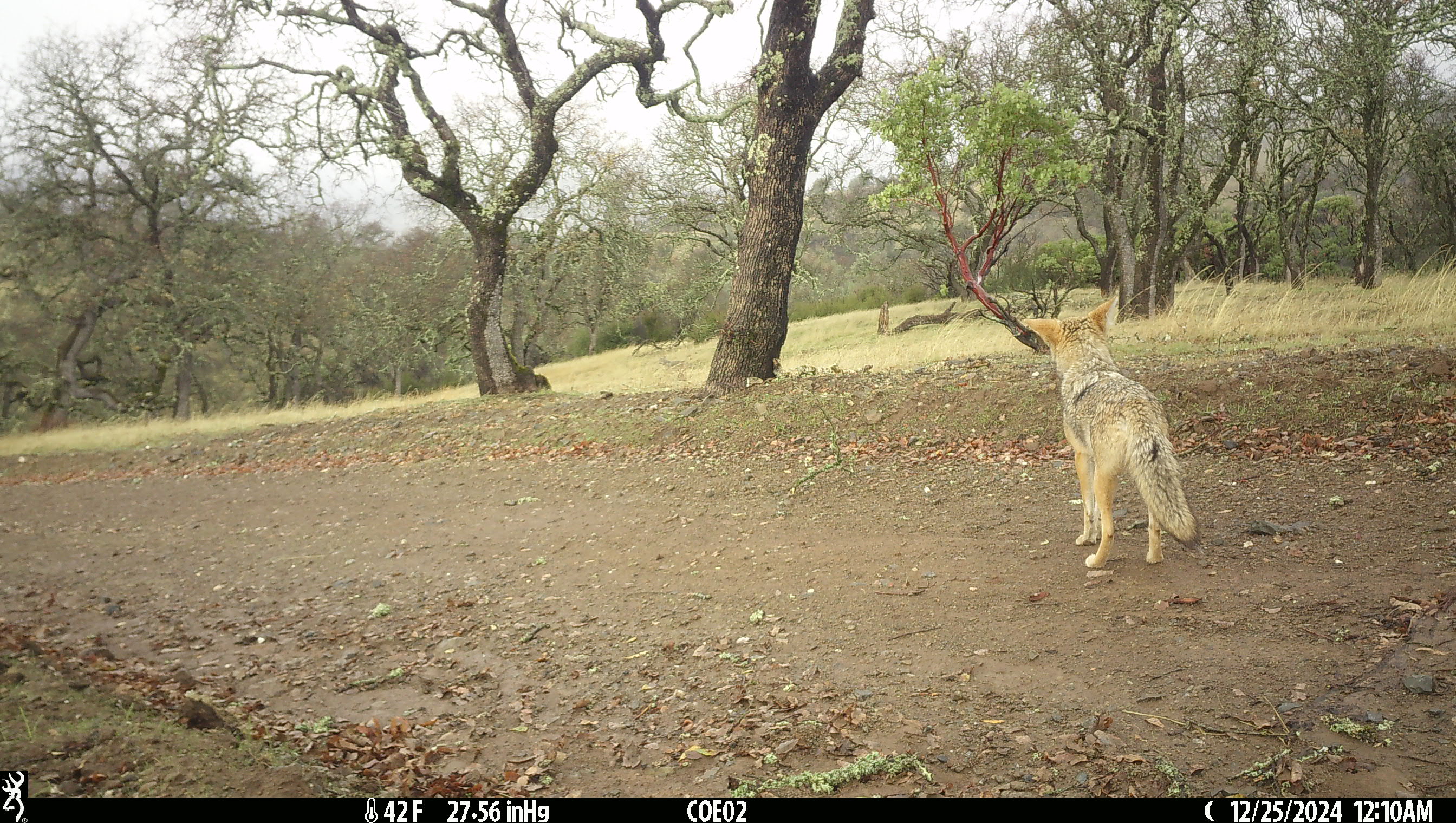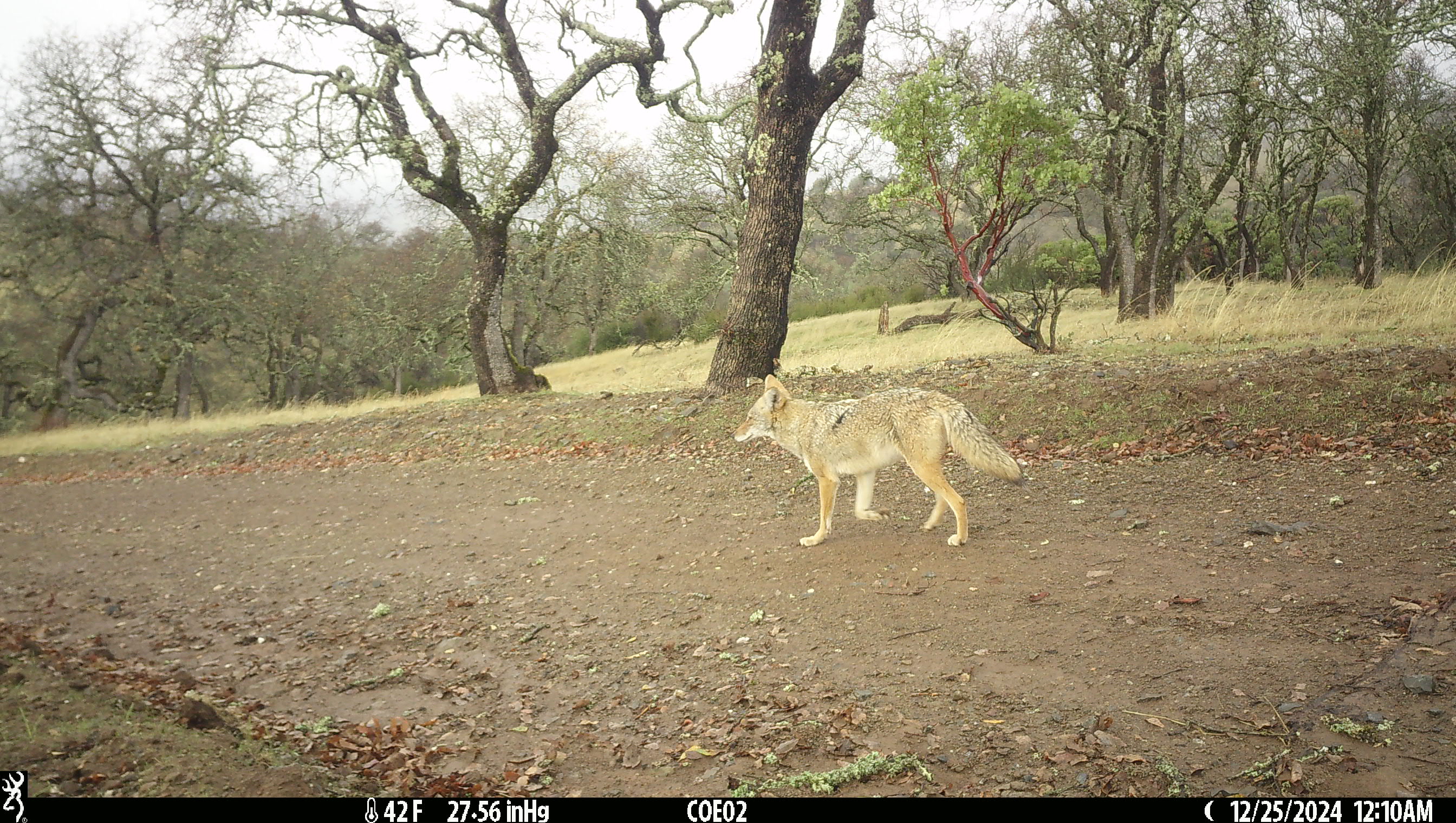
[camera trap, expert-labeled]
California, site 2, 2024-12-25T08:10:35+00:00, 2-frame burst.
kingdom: Animalia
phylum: Chordata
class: Mammalia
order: Carnivora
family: Canidae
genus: Canis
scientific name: Canis latrans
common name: coyote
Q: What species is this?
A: Coyote (Canis latrans).